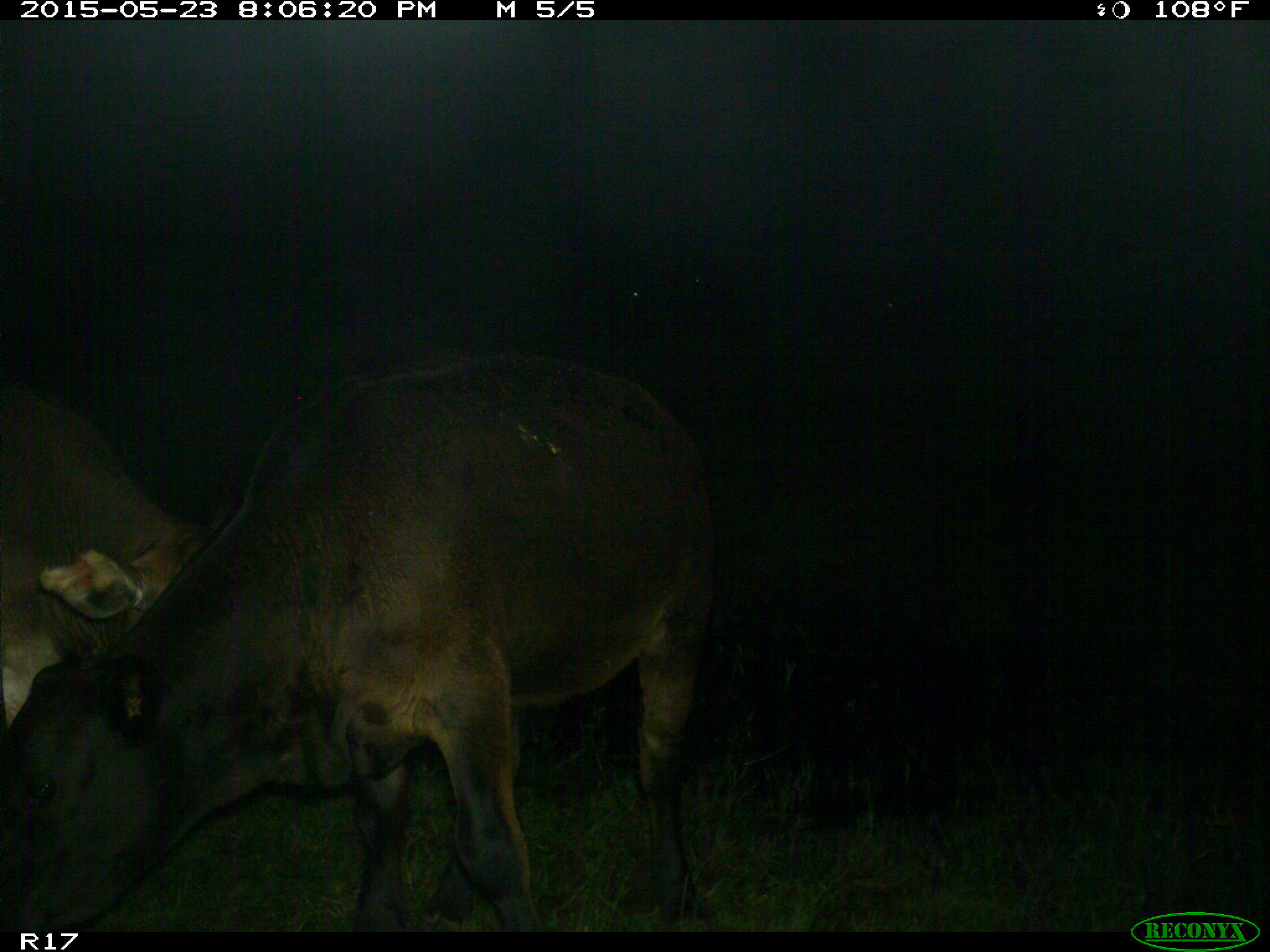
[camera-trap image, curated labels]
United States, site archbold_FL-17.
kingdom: Animalia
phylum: Chordata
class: Mammalia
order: Artiodactyla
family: Bovidae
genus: Bos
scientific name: Bos taurus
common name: domestic cow